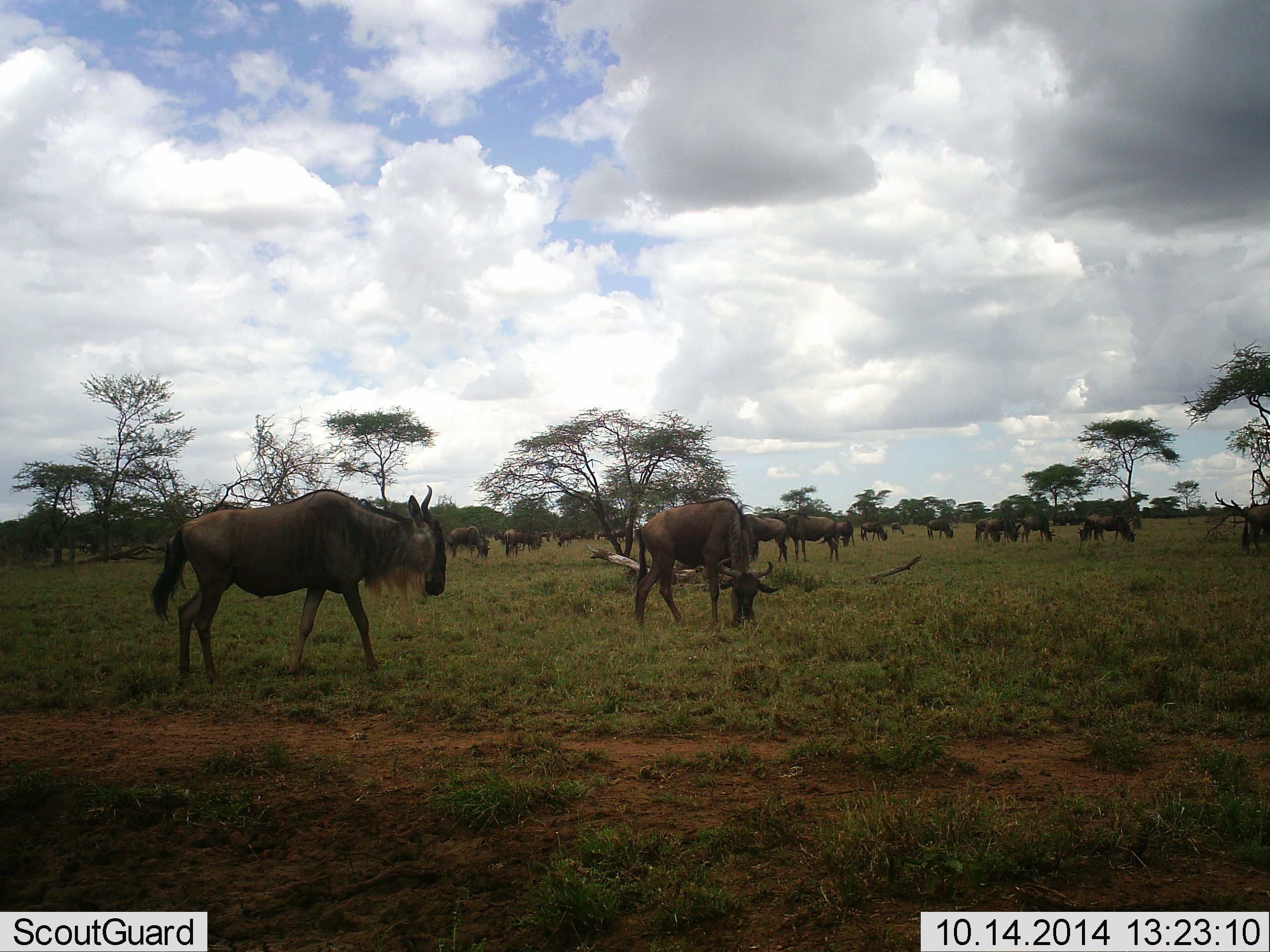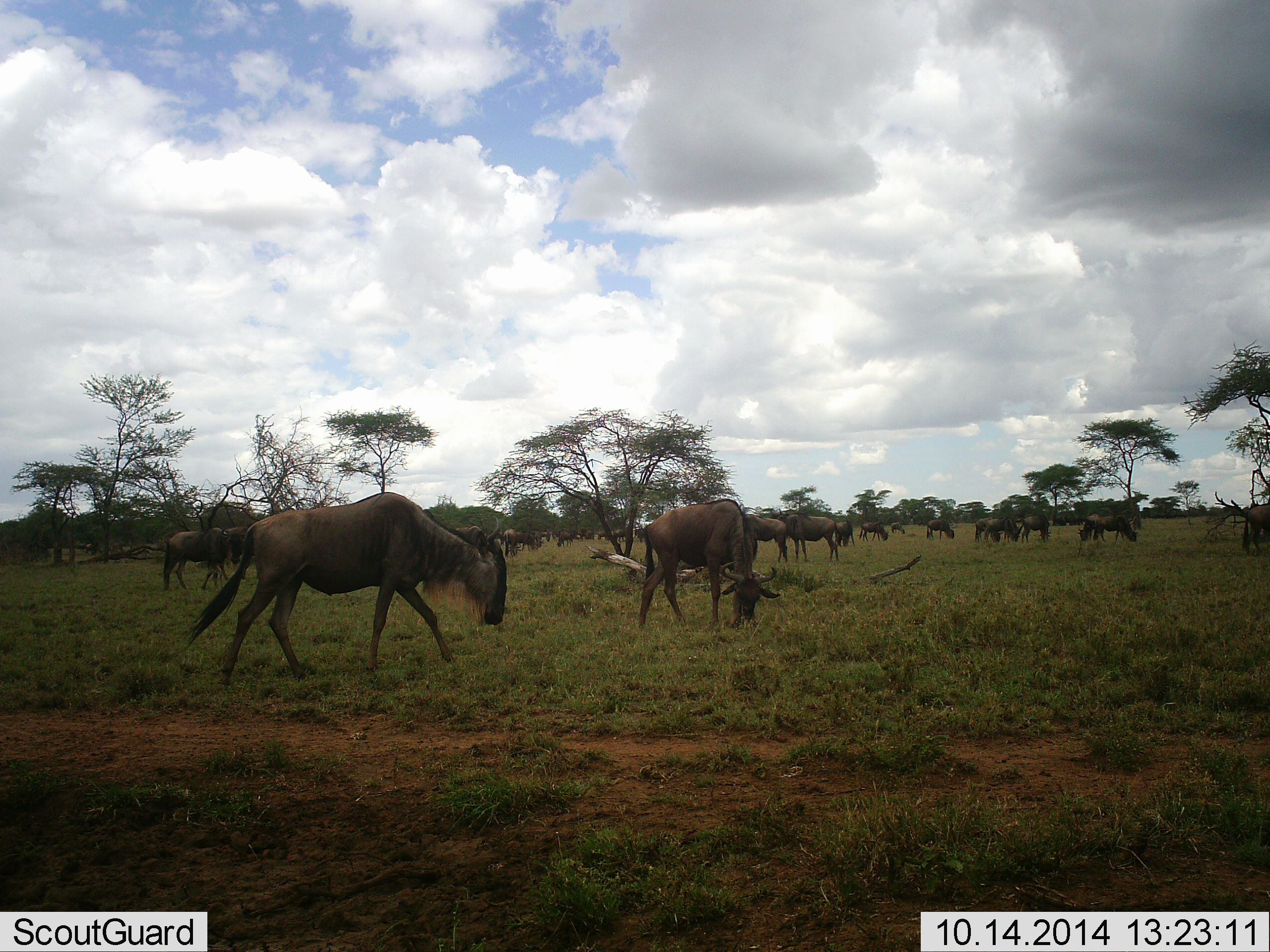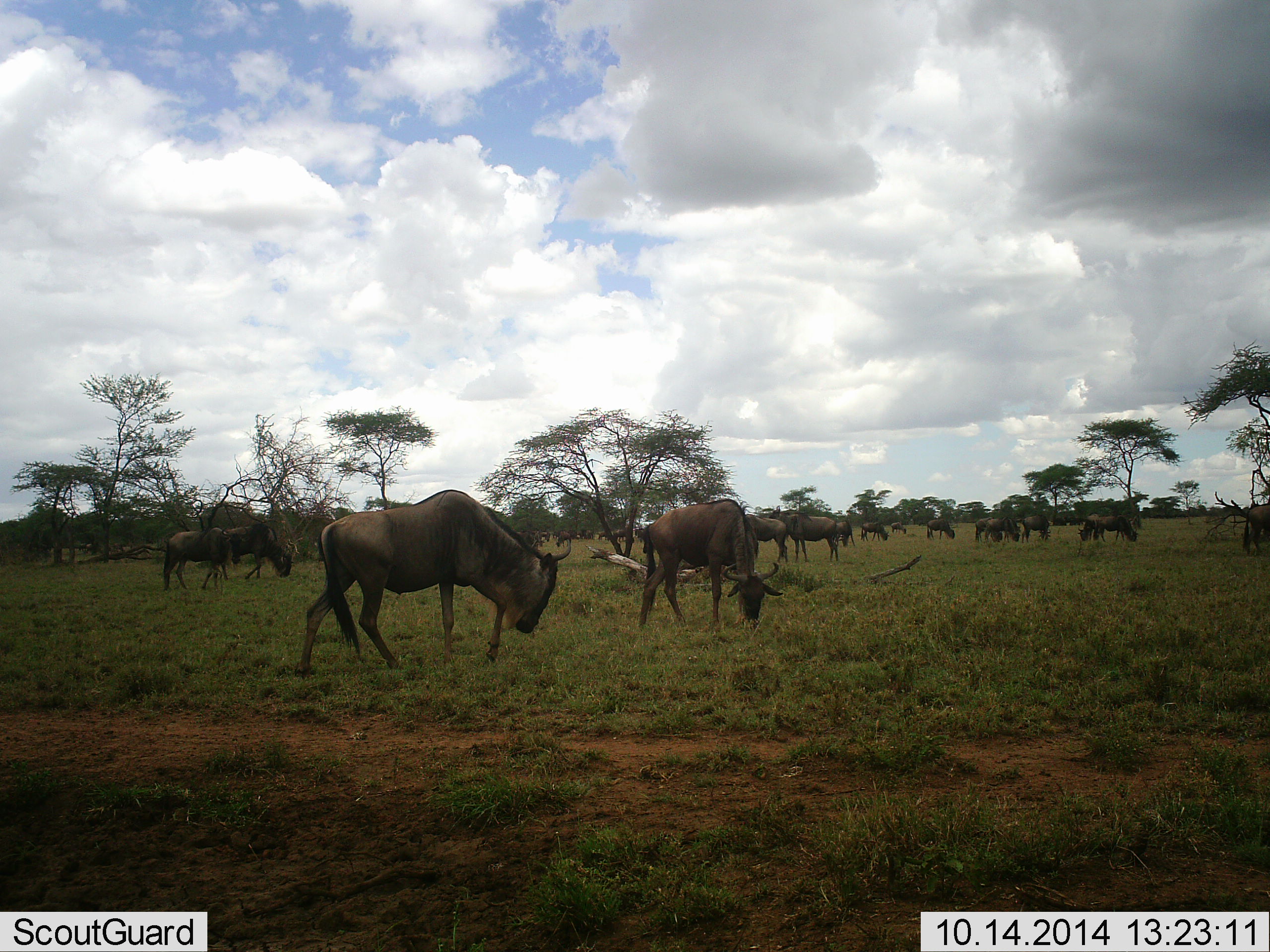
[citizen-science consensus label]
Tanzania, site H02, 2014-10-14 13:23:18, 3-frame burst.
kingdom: Animalia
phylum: Chordata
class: Mammalia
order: Artiodactyla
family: Bovidae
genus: Connochaetes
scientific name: Connochaetes taurinus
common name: blue wildebeest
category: wildebeest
Wildebeest (blue wildebeest) (Connochaetes taurinus), count 11-50. Behavior (volunteer vote fractions): standing 50%, resting 20%, moving 60%, interacting 20%. Young present (vote fraction): 0%. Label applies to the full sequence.